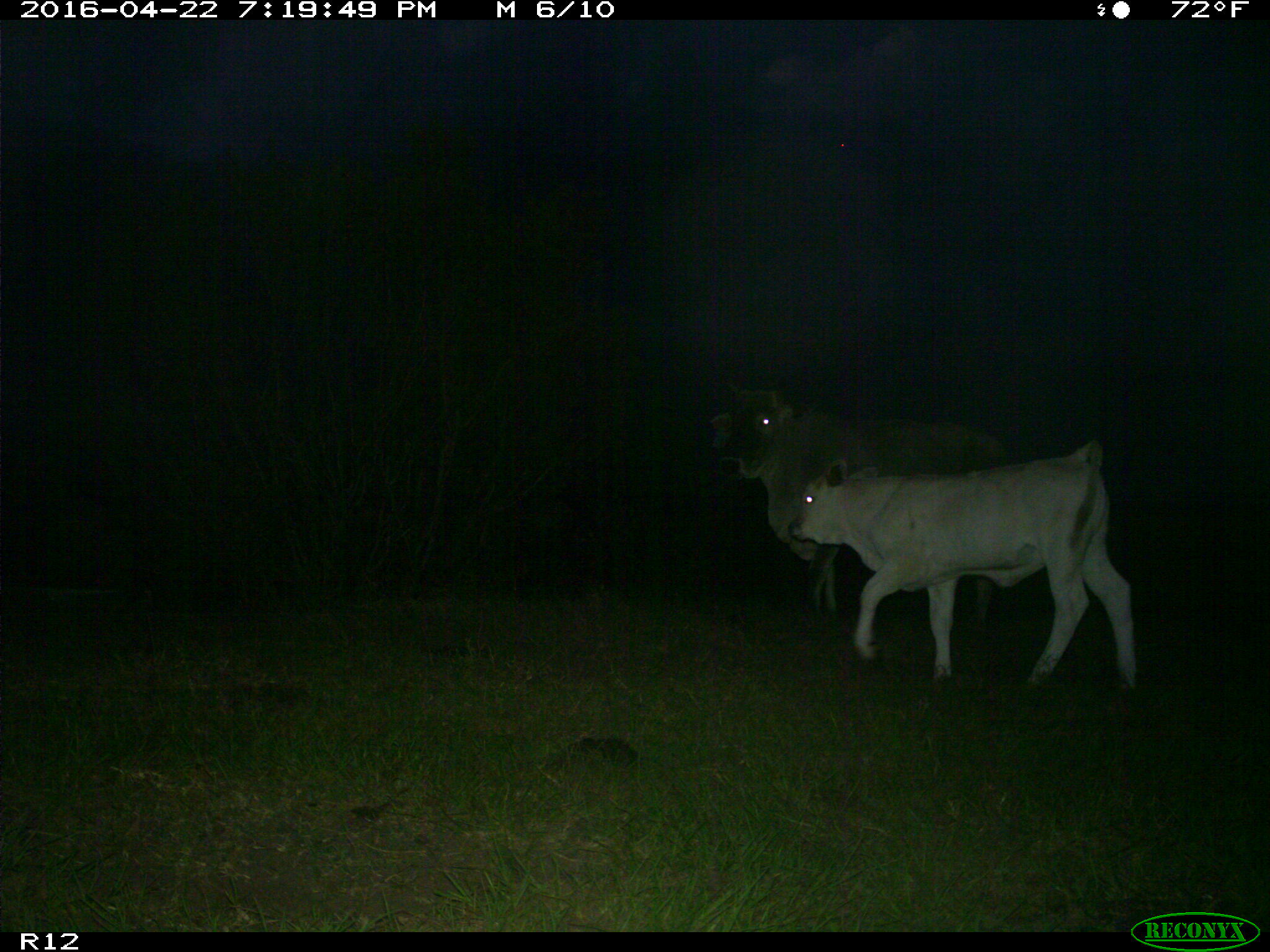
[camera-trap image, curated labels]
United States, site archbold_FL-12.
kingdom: Animalia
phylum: Chordata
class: Mammalia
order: Artiodactyla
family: Bovidae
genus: Bos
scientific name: Bos taurus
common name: domestic cow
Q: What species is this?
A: Bos taurus (domestic cow).